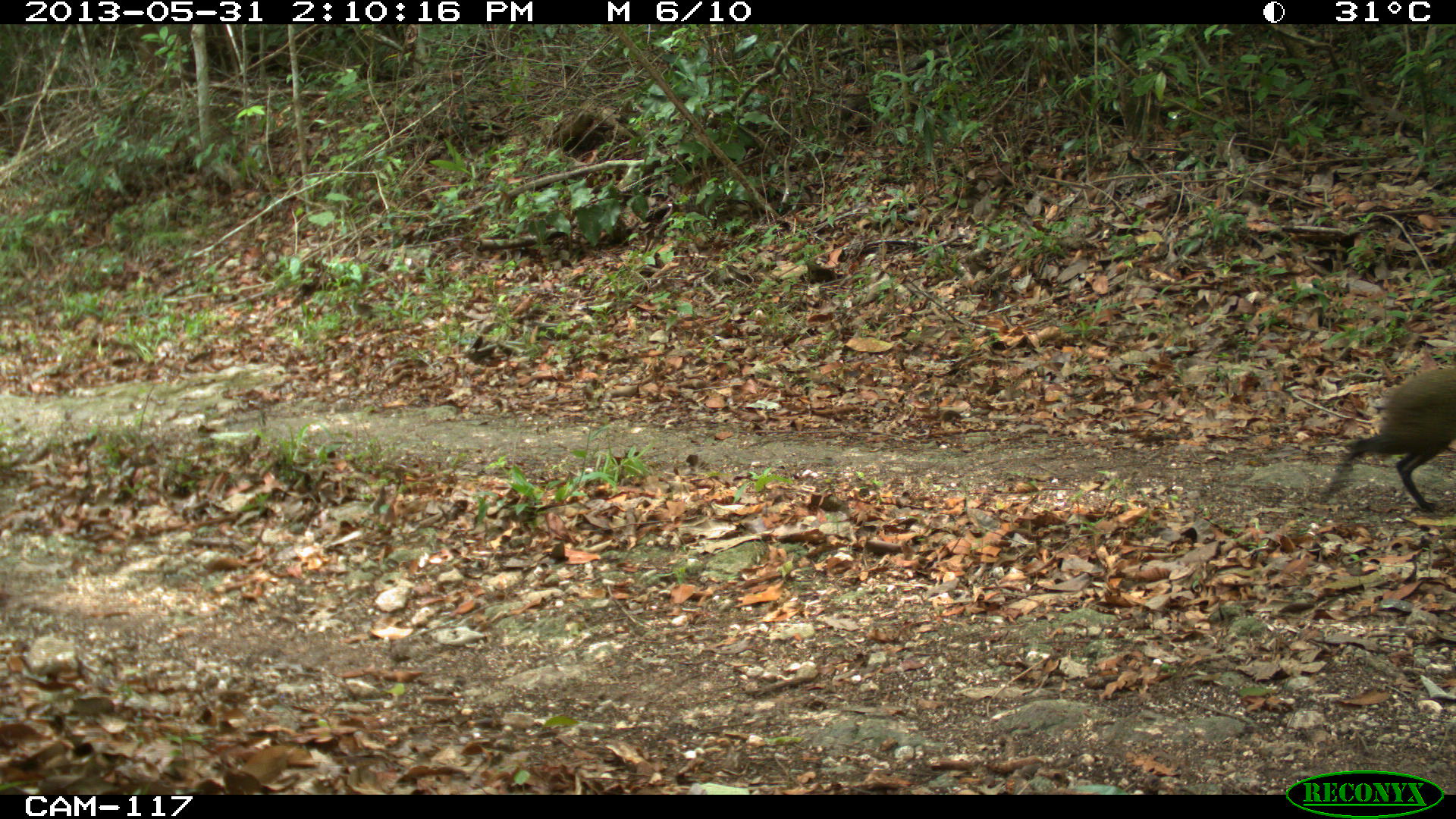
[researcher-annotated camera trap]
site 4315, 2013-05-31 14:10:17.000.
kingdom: Animalia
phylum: Chordata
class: Mammalia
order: Rodentia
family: Dasyproctidae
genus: Dasyprocta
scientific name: Dasyprocta punctata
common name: central american agouti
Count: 1.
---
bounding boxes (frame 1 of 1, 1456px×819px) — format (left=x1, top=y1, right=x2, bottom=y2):
dasyprocta punctata: (left=1314, top=364, right=1456, bottom=515)